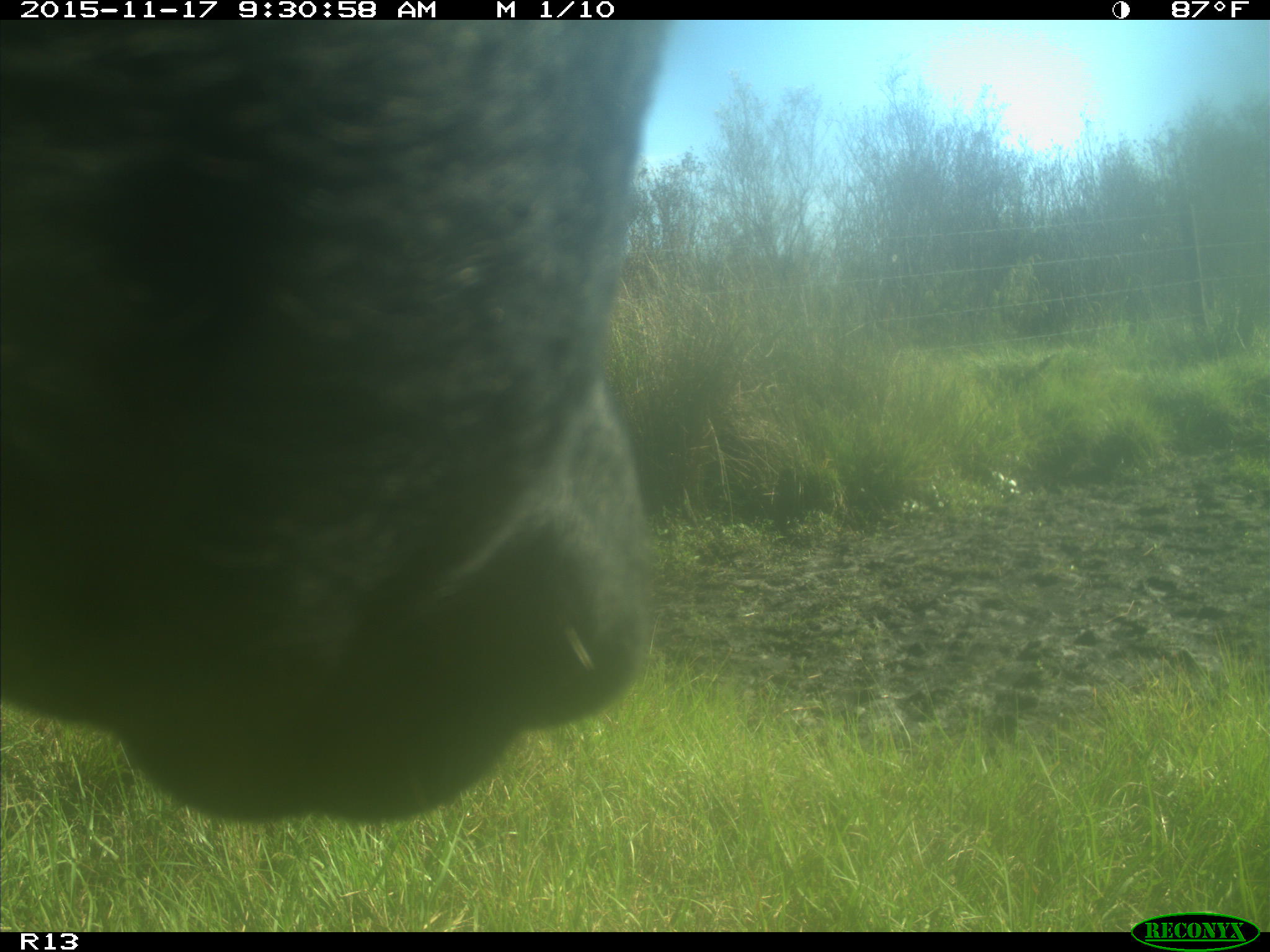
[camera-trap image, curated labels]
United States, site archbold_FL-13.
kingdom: Animalia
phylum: Chordata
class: Mammalia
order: Artiodactyla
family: Bovidae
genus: Bos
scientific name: Bos taurus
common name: domestic cow